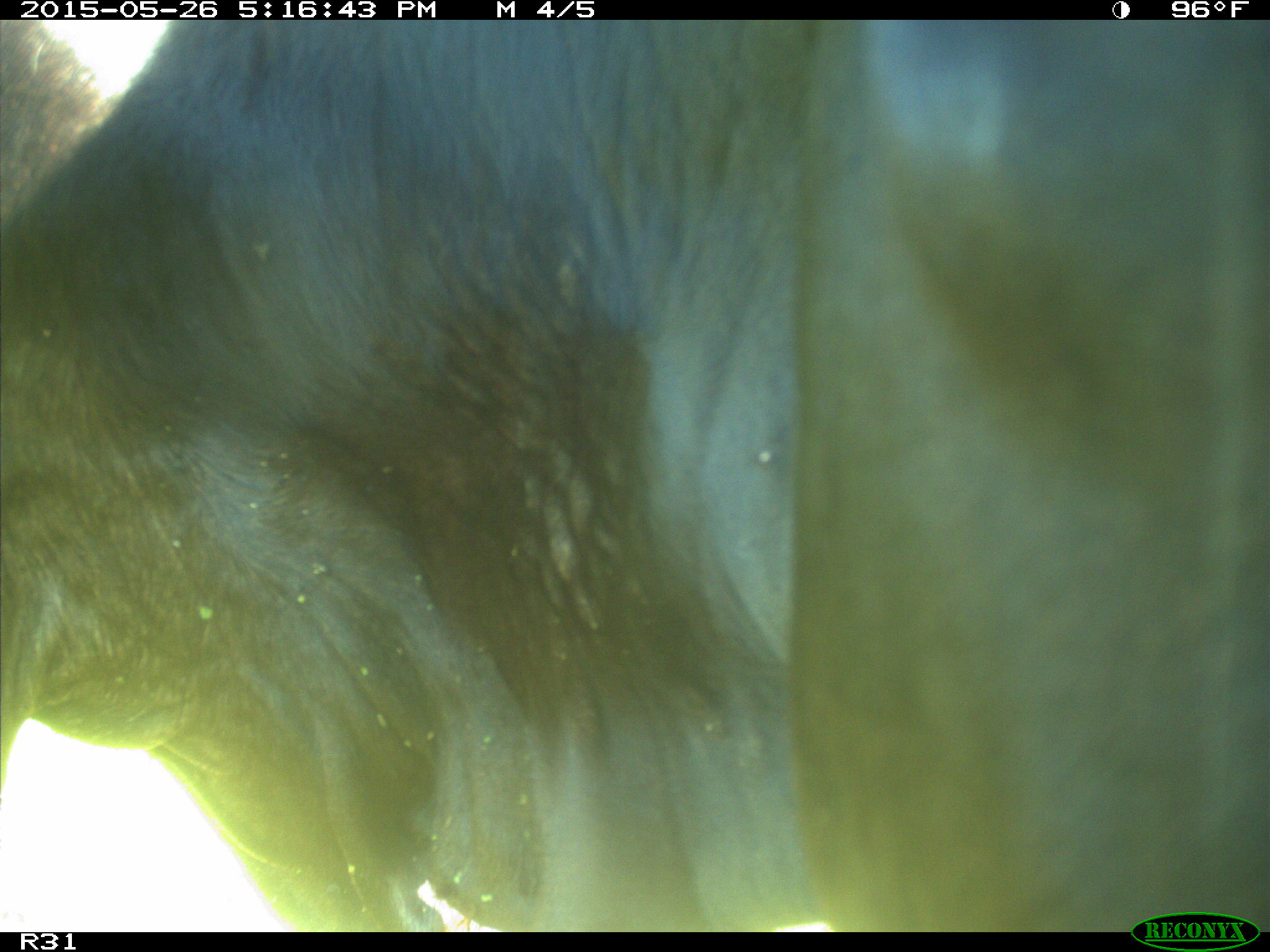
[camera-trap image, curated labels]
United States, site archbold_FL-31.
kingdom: Animalia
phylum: Chordata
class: Mammalia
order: Artiodactyla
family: Bovidae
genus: Bos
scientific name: Bos taurus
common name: domestic cow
Bos taurus (domestic cow).